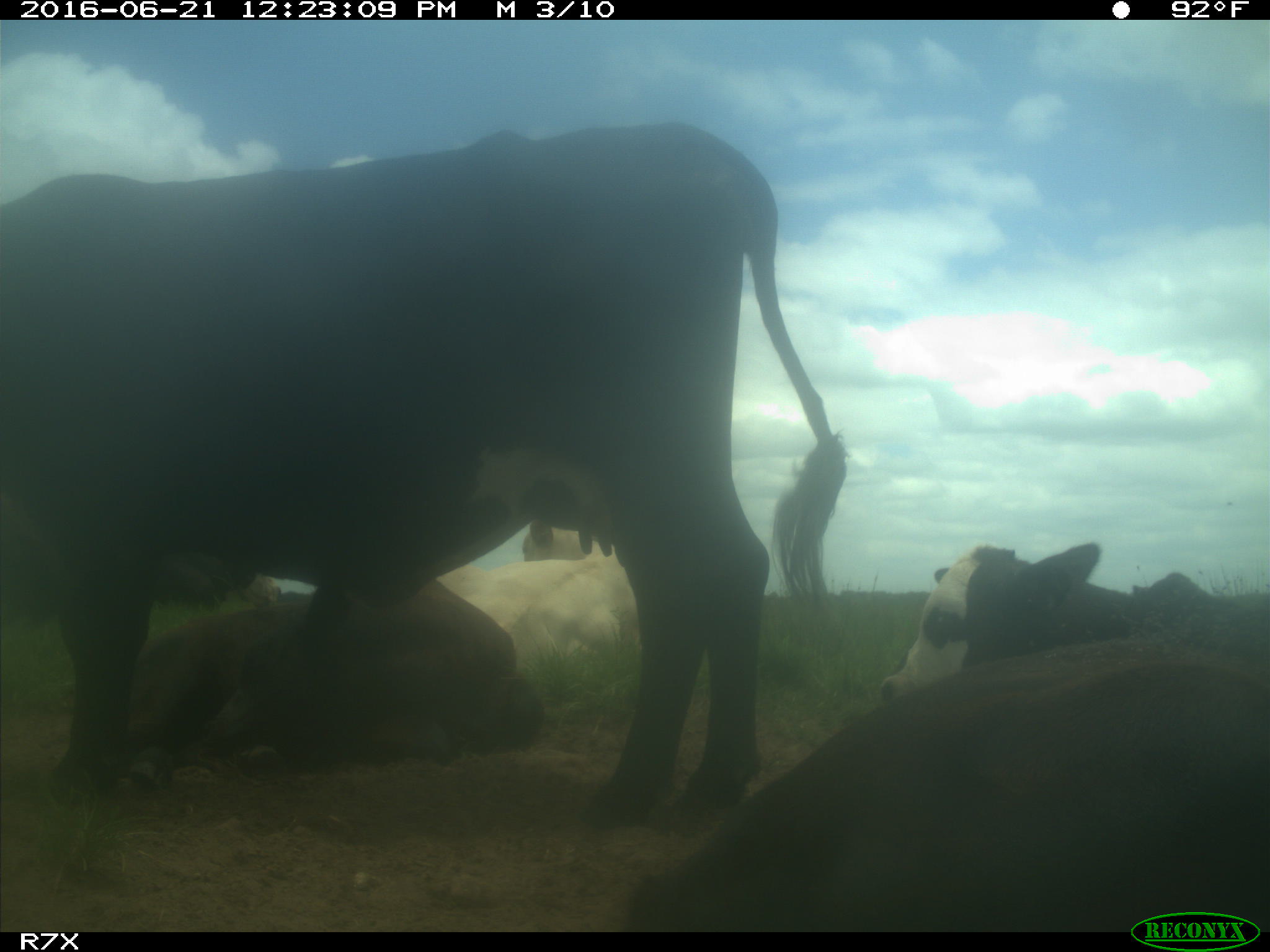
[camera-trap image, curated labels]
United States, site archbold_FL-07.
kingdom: Animalia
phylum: Chordata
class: Mammalia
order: Artiodactyla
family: Bovidae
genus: Bos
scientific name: Bos taurus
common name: domestic cow